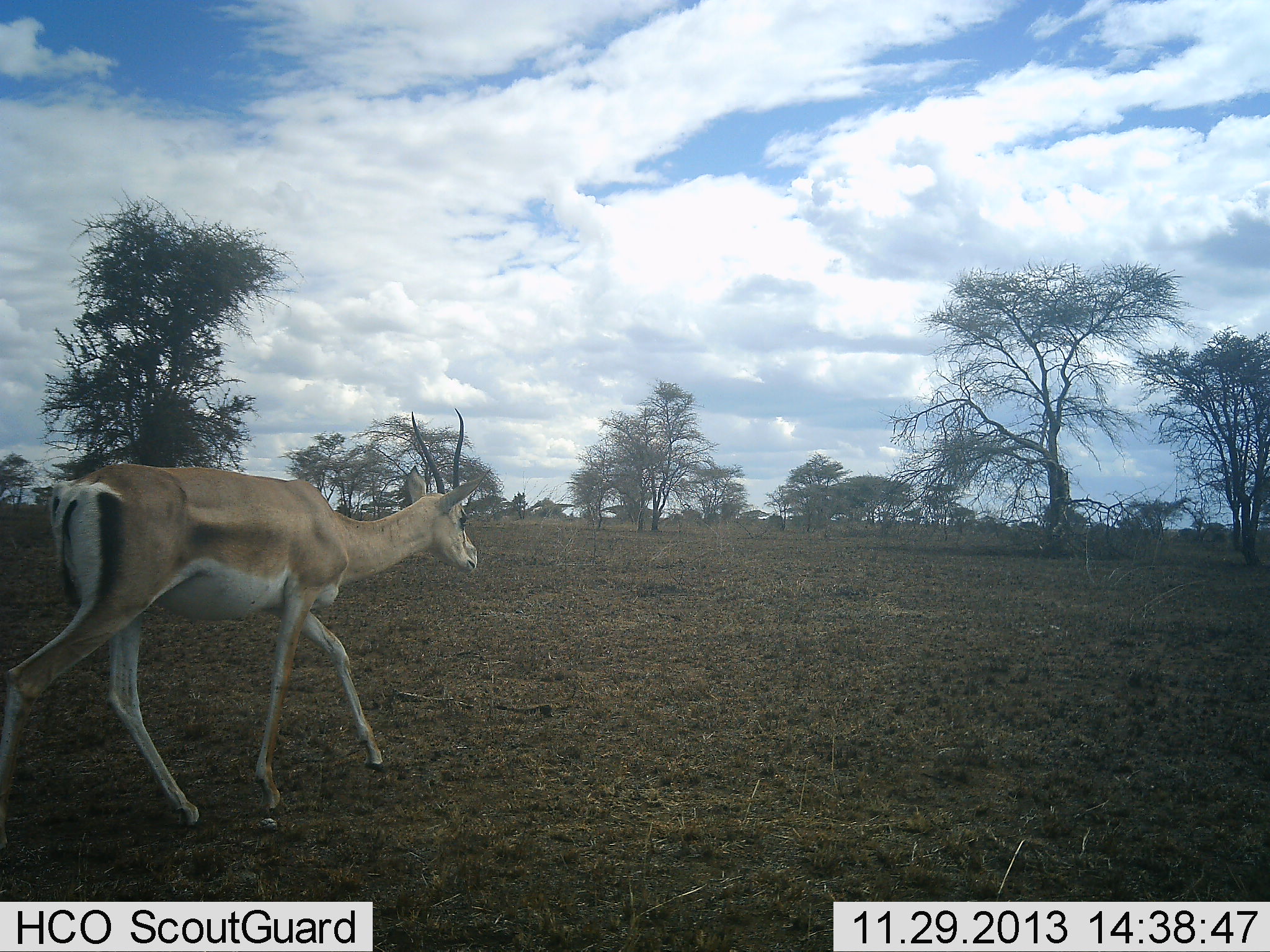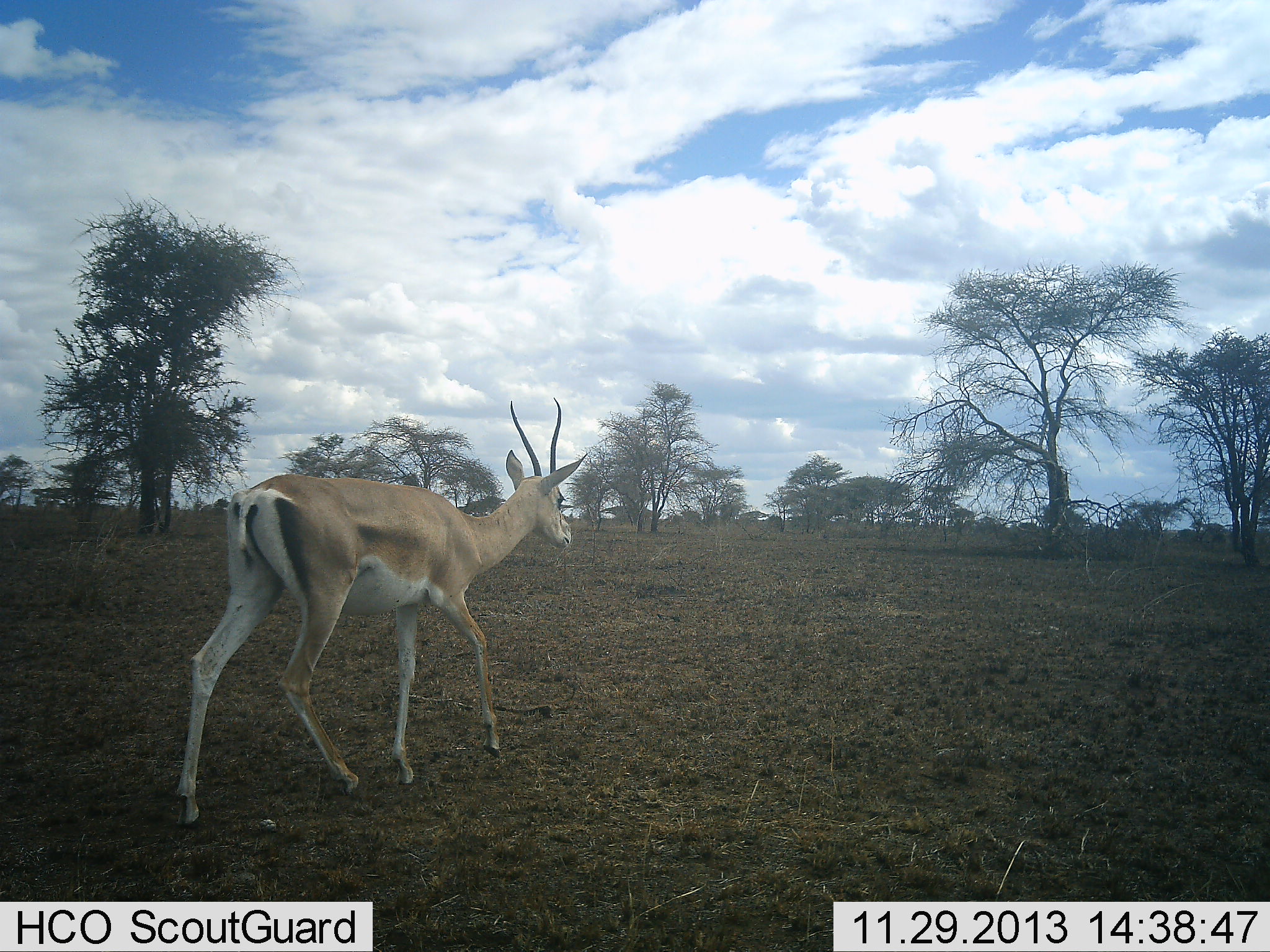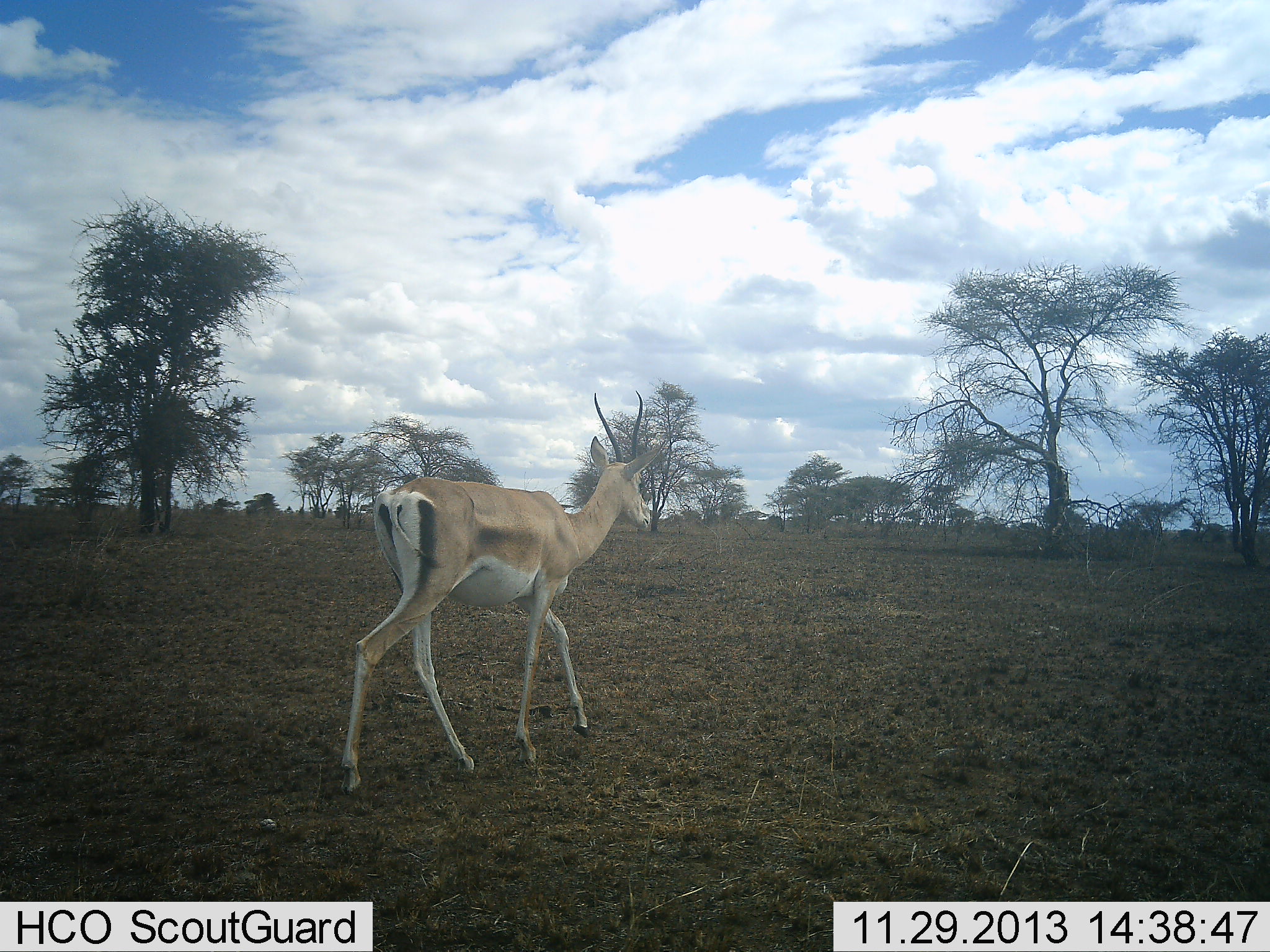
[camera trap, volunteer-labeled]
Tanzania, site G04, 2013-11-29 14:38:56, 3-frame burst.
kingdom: Animalia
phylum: Chordata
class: Mammalia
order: Artiodactyla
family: Bovidae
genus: Nanger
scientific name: Nanger granti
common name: grant's gazelle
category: gazellegrants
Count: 1.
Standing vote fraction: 0%.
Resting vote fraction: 0%.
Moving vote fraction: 100%.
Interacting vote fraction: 0%.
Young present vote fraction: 0%.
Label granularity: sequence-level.